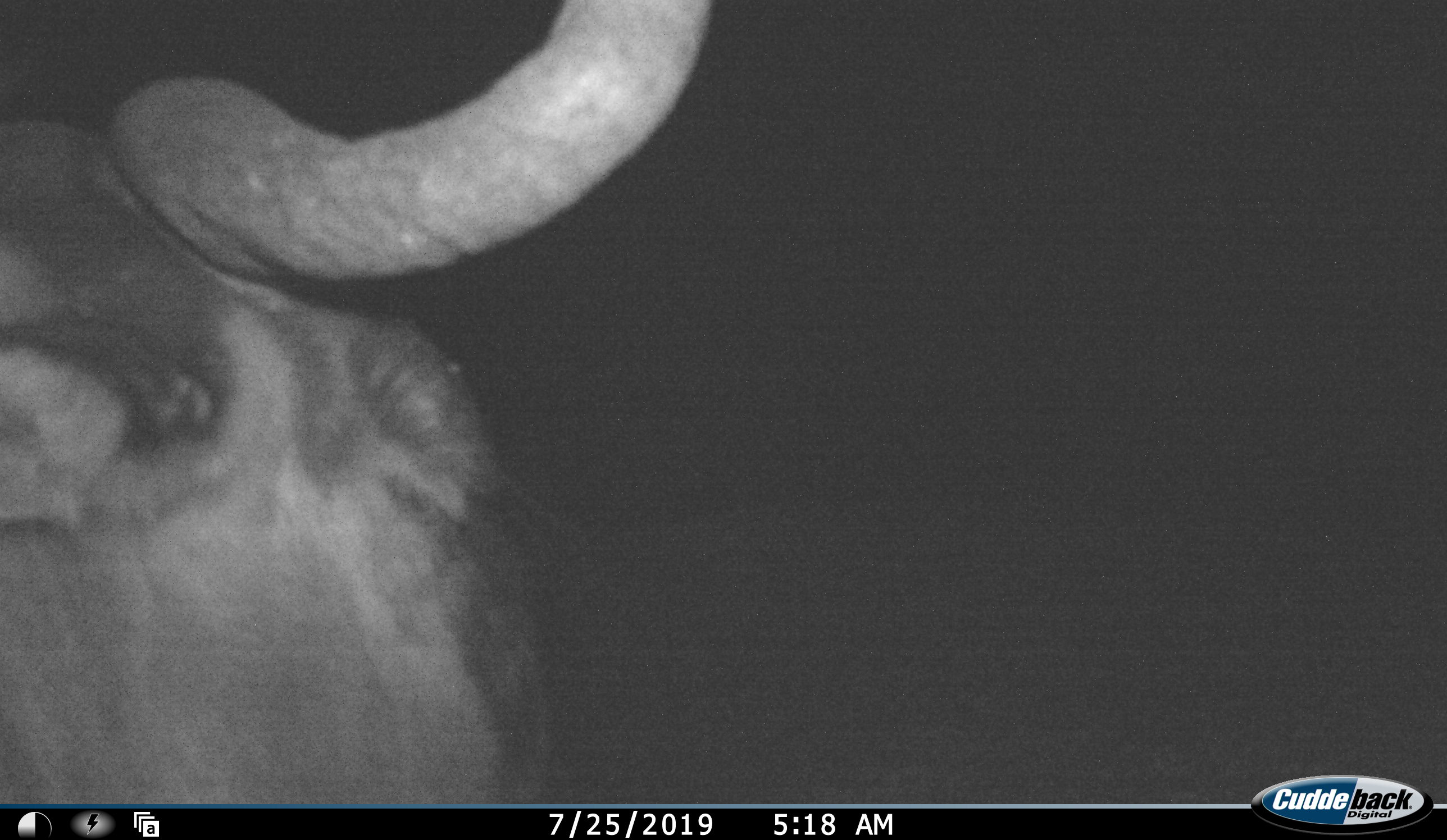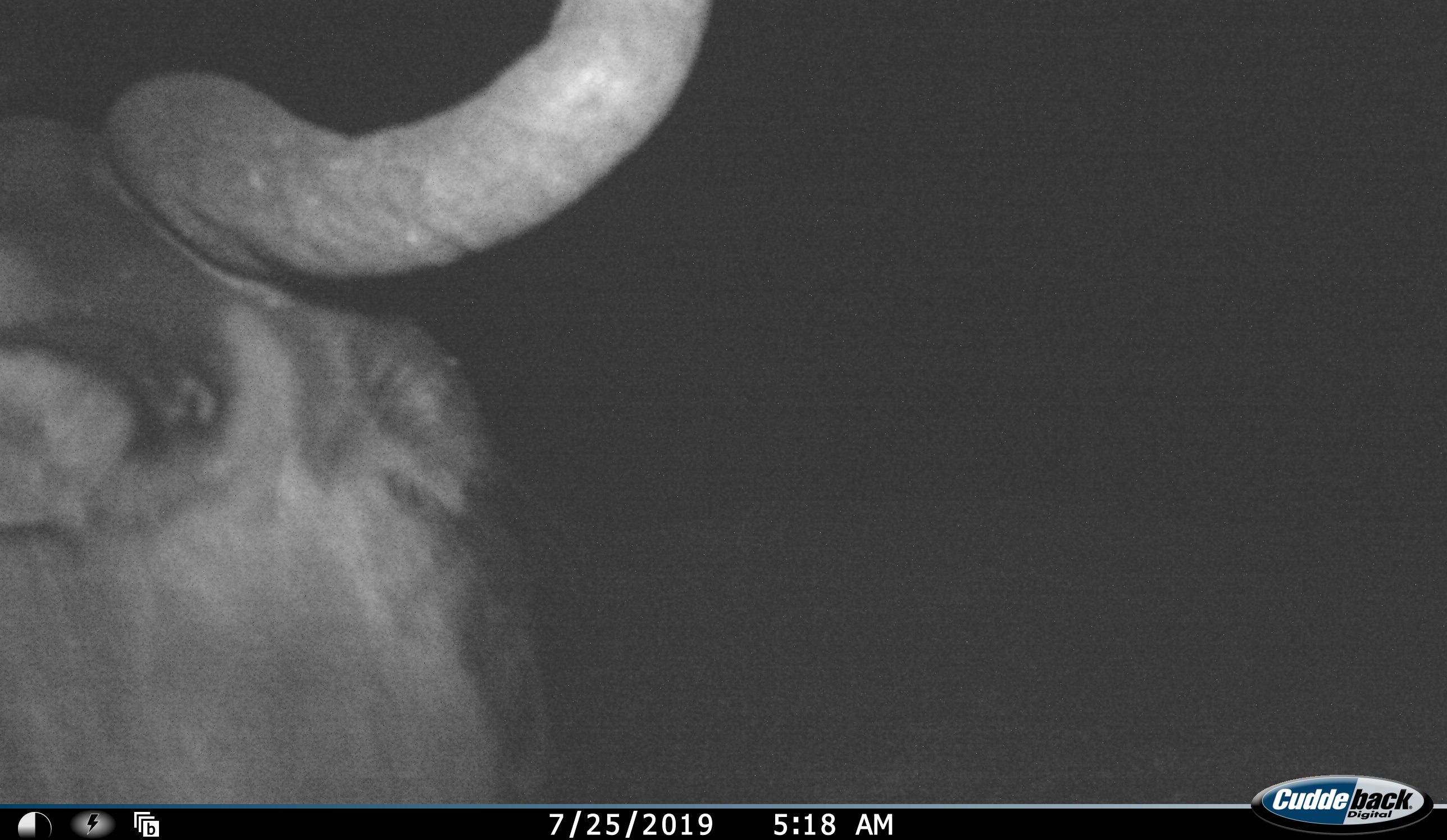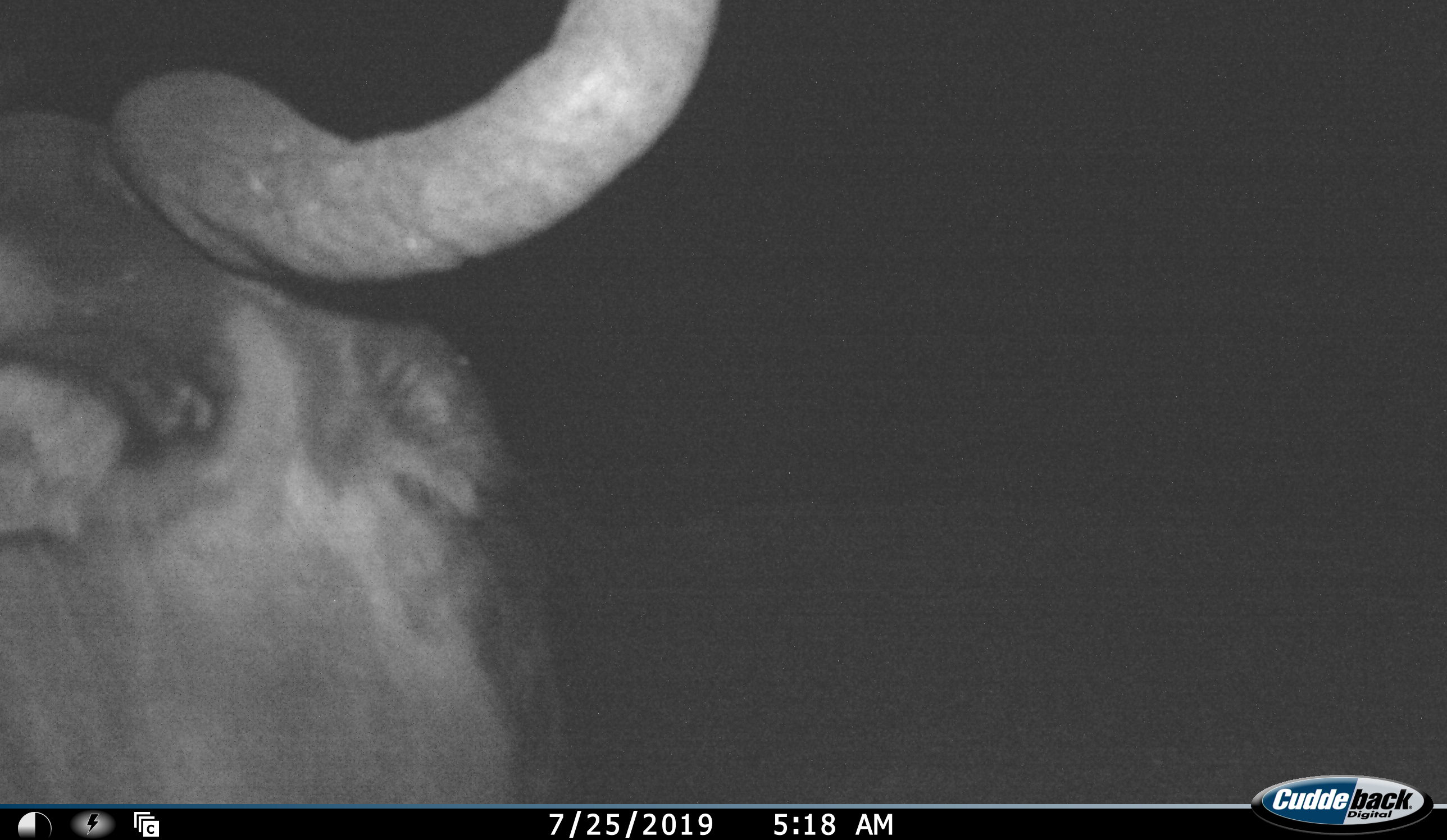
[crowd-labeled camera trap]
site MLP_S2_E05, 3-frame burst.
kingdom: Animalia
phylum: Chordata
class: Mammalia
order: Artiodactyla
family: Bovidae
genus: Connochaetes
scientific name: Connochaetes taurinus taurinus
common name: blue wildebeest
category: wildebeestblue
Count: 1.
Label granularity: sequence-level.